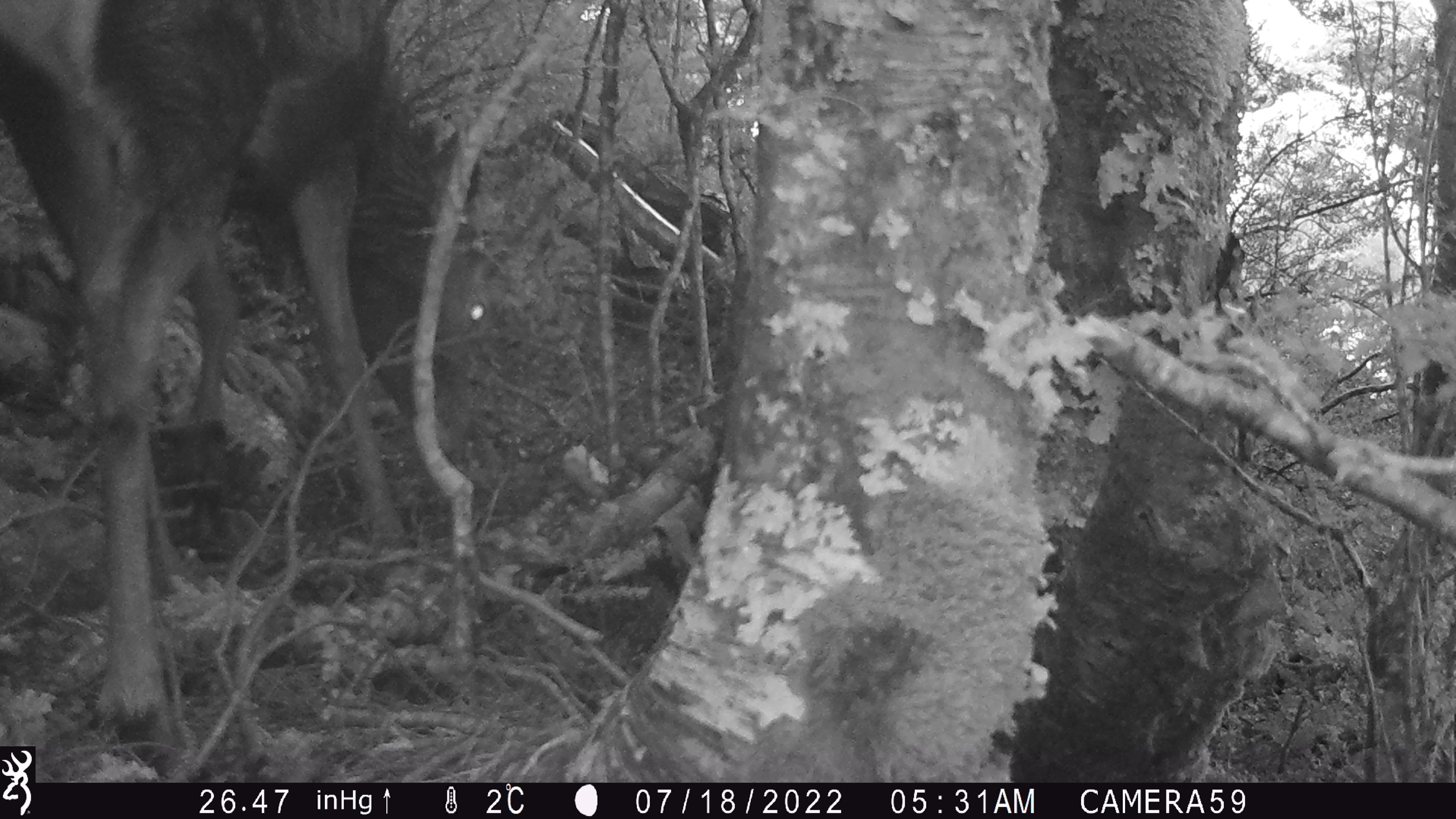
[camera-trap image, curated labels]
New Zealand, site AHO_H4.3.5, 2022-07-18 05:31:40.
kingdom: Animalia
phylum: Chordata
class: Mammalia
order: Artiodactyla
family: Cervidae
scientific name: Cervidae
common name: deer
Deer (Cervidae).